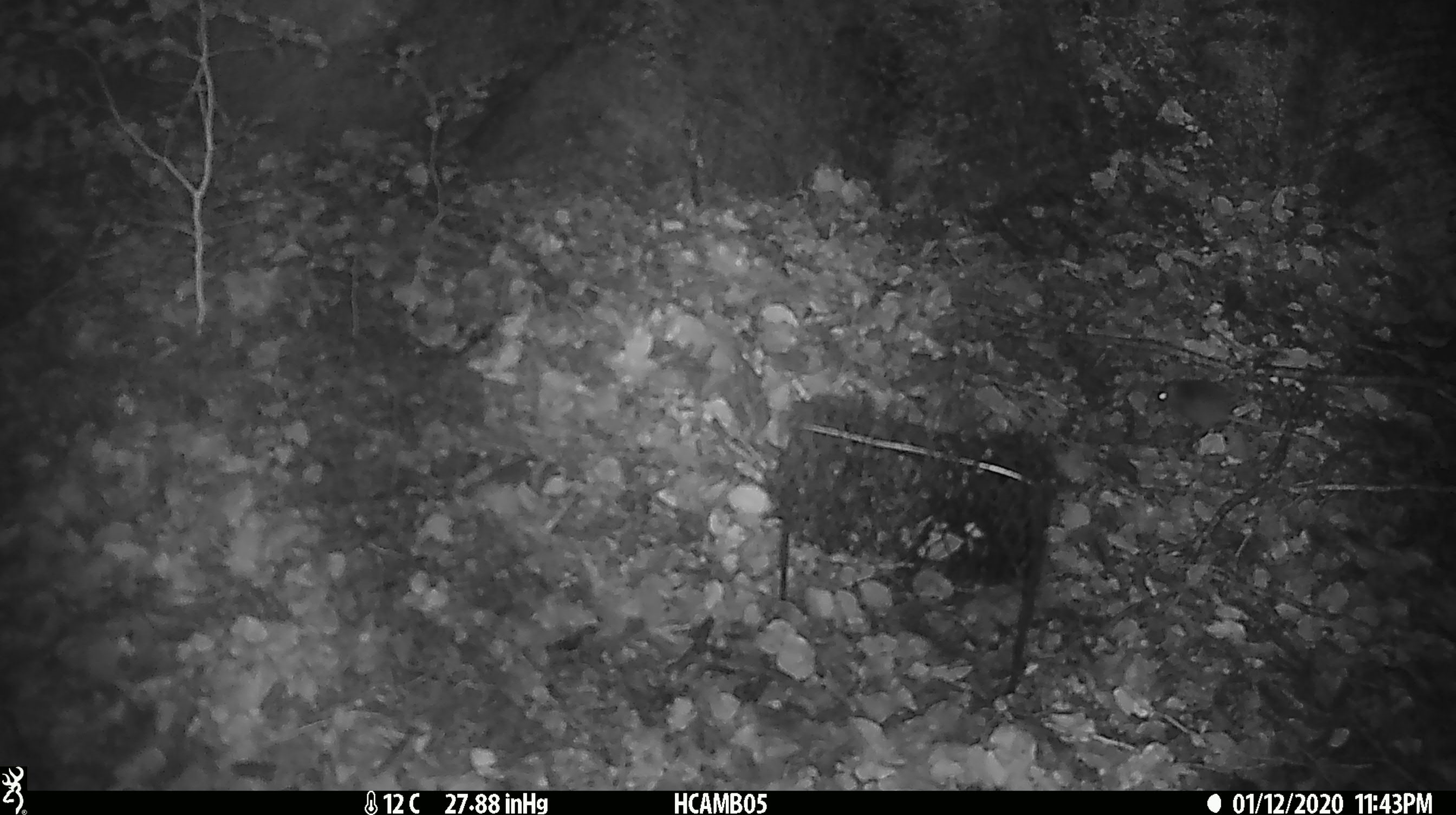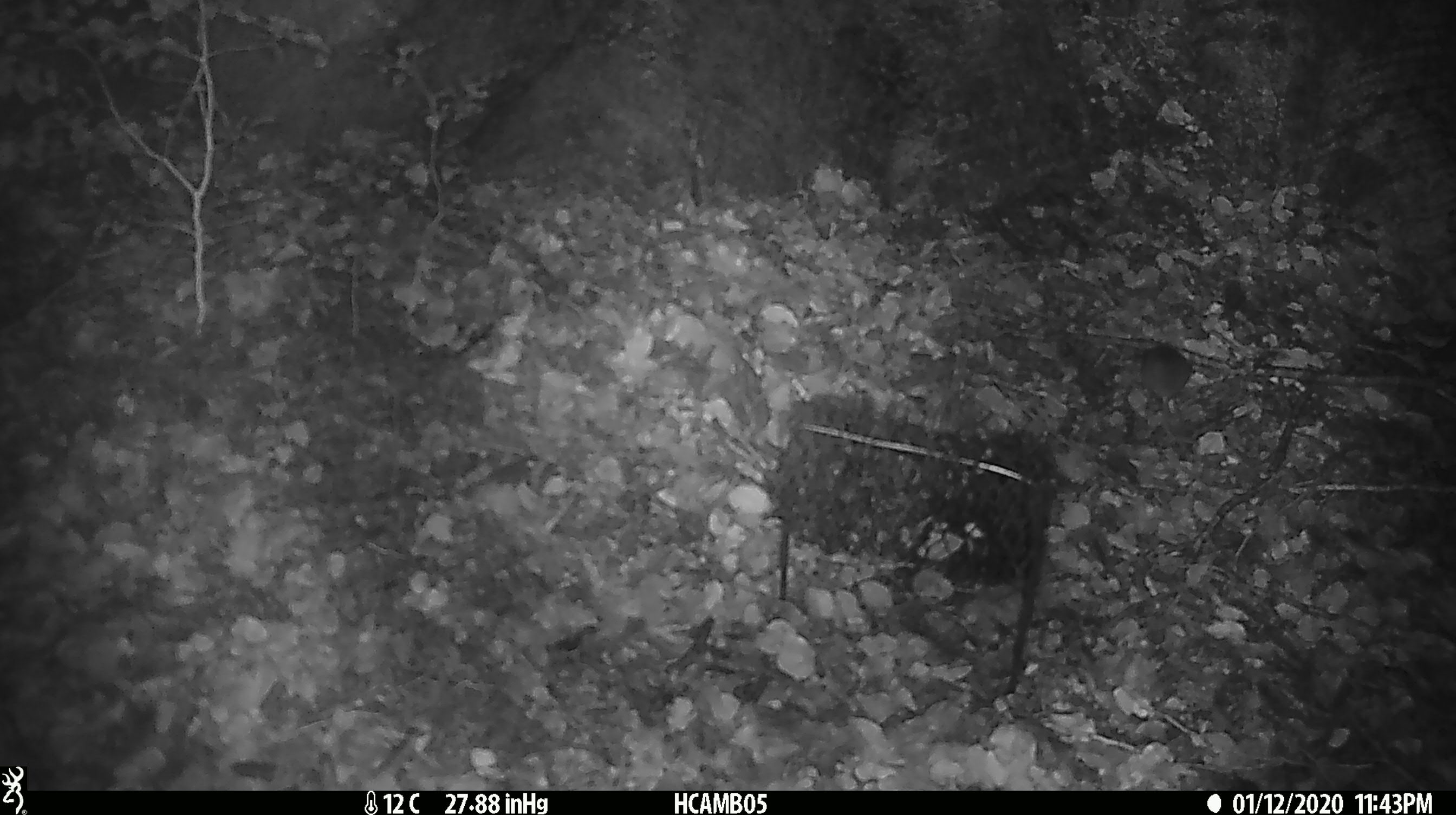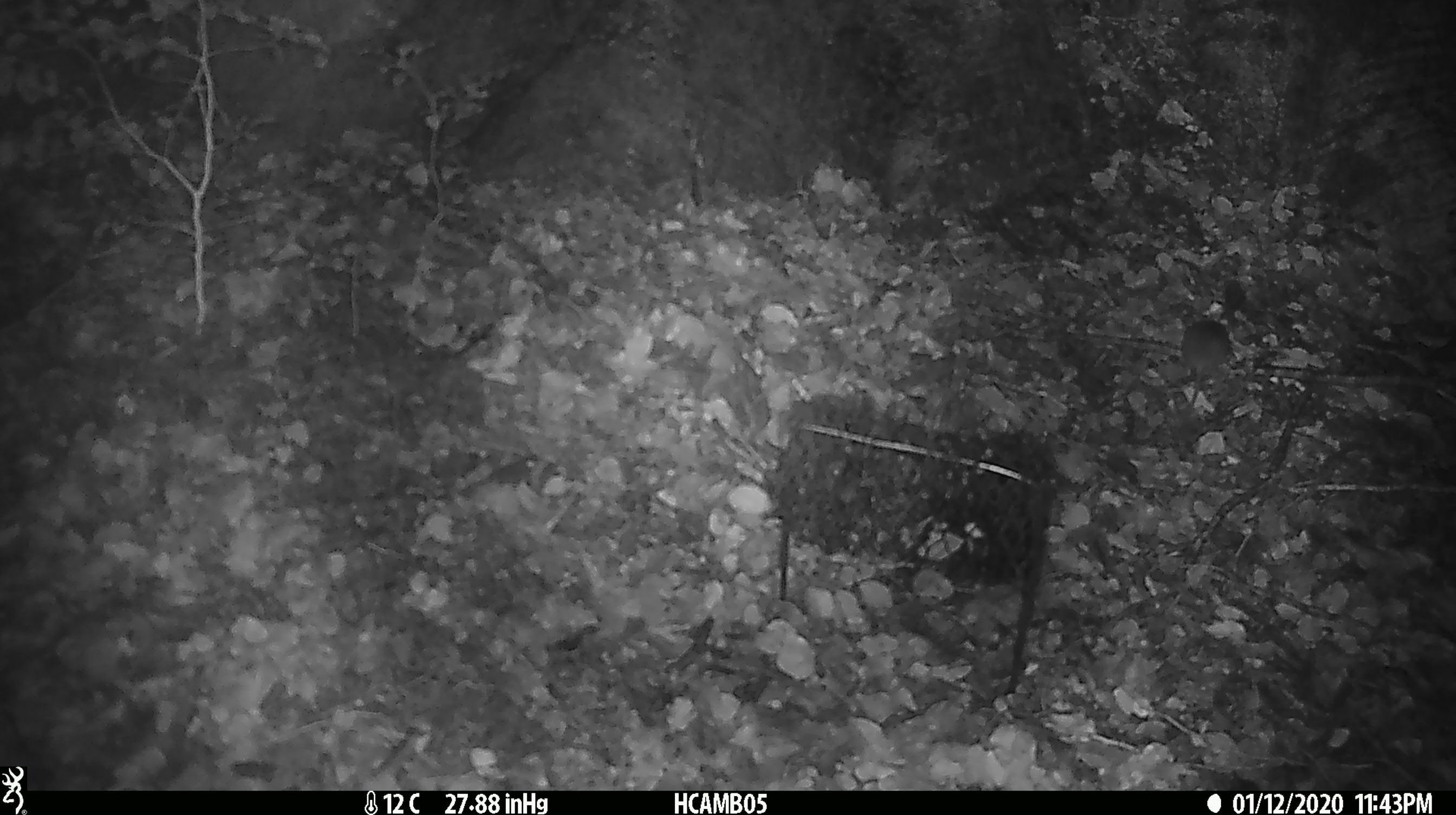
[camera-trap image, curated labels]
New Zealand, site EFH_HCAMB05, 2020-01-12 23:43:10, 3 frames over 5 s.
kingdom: Animalia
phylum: Chordata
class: Mammalia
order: Rodentia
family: Muridae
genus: Mus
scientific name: Mus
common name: mouse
Mouse (Mus).